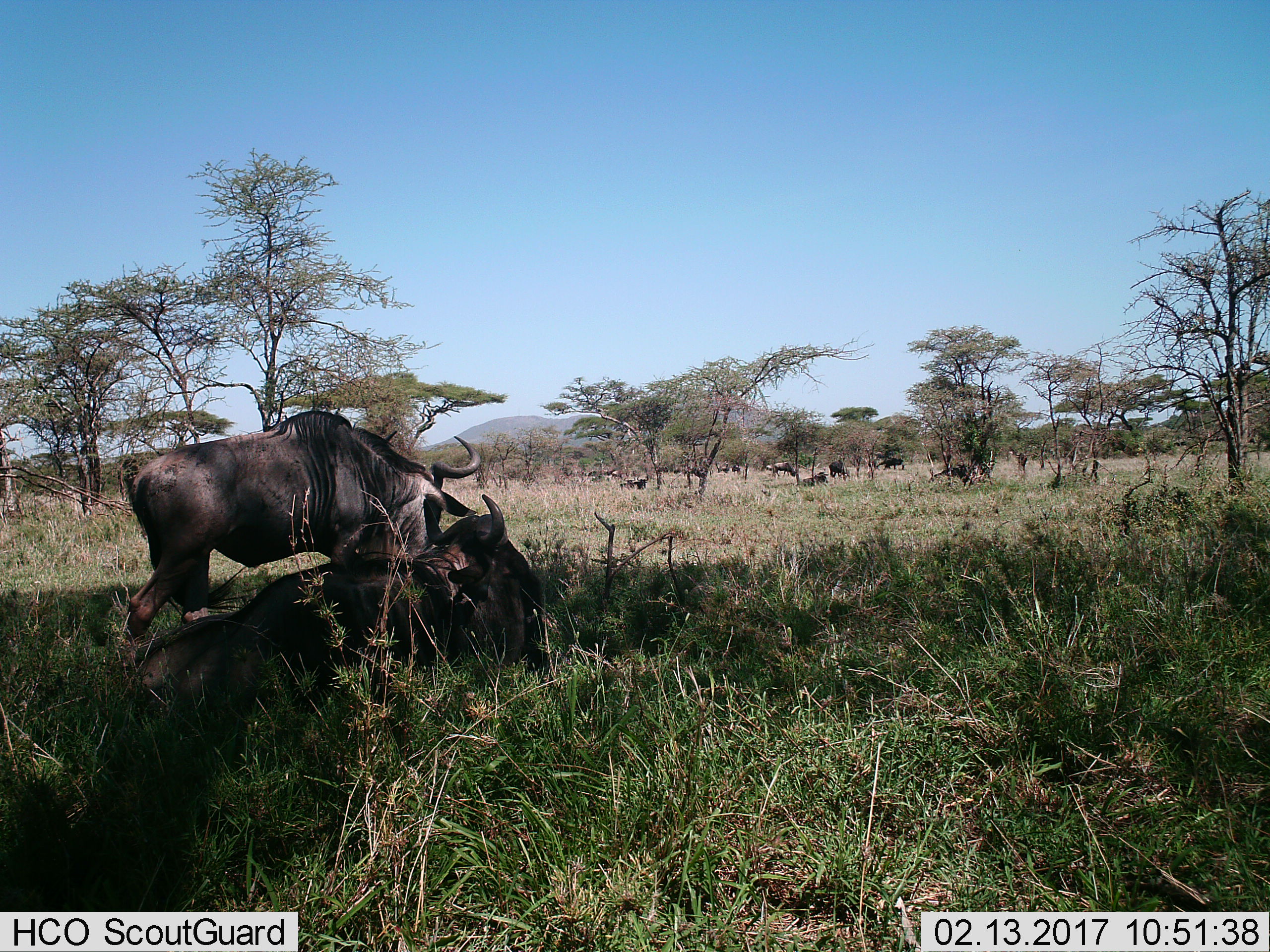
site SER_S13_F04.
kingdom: Animalia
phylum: Chordata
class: Mammalia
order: Artiodactyla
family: Bovidae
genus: Connochaetes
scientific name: Connochaetes taurinus taurinus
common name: blue wildebeest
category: wildebeestblue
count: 11-50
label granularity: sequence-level